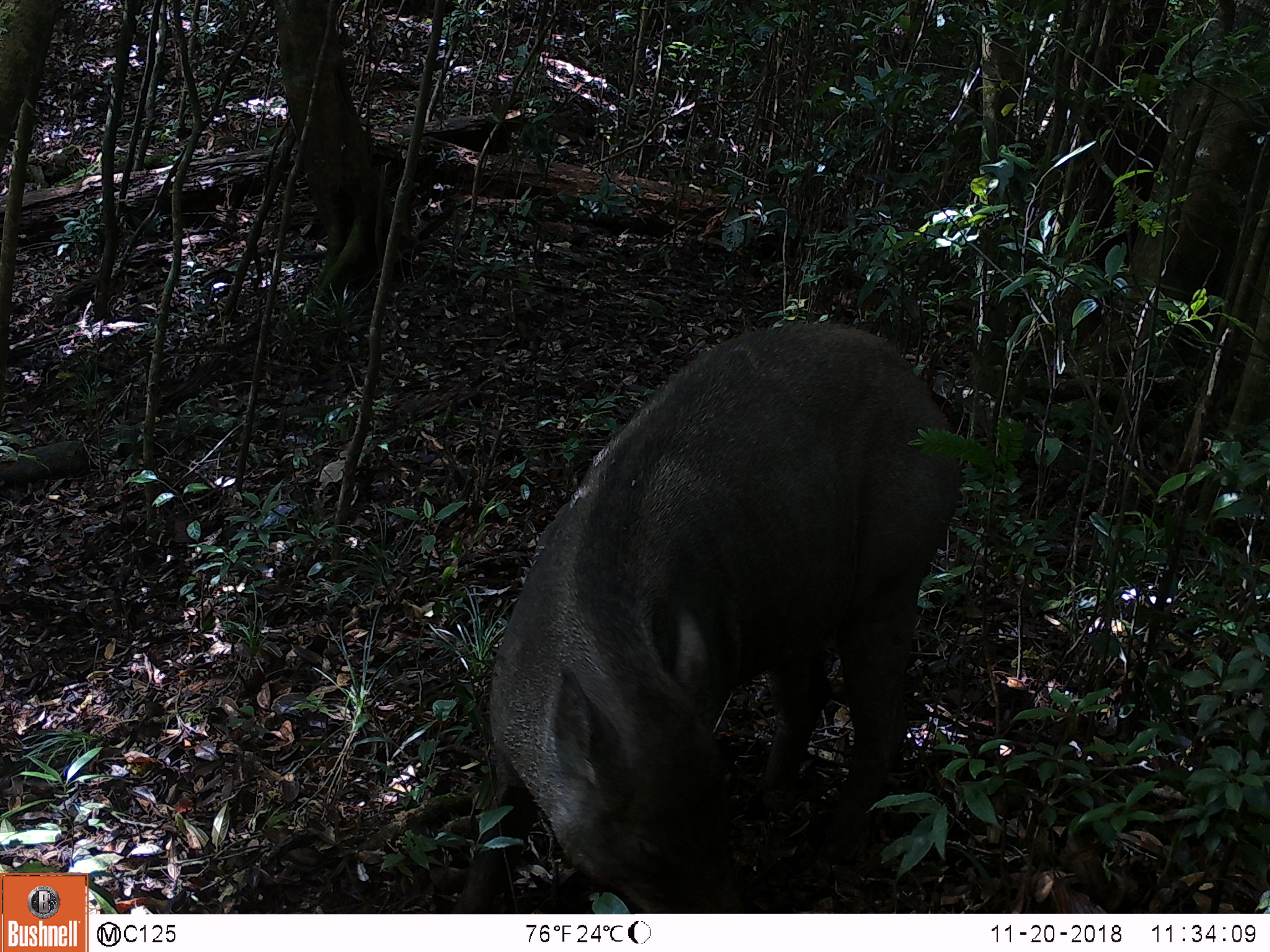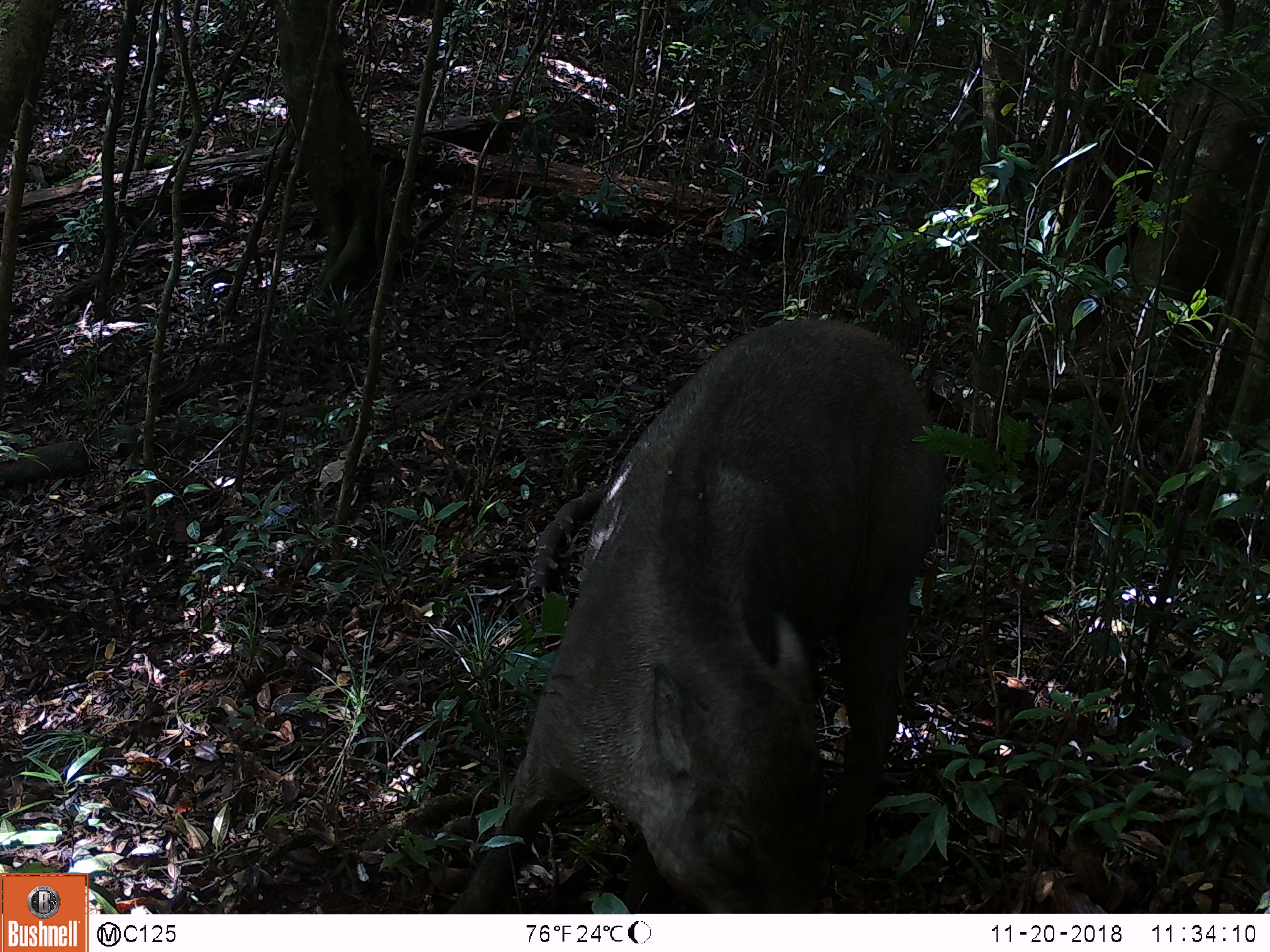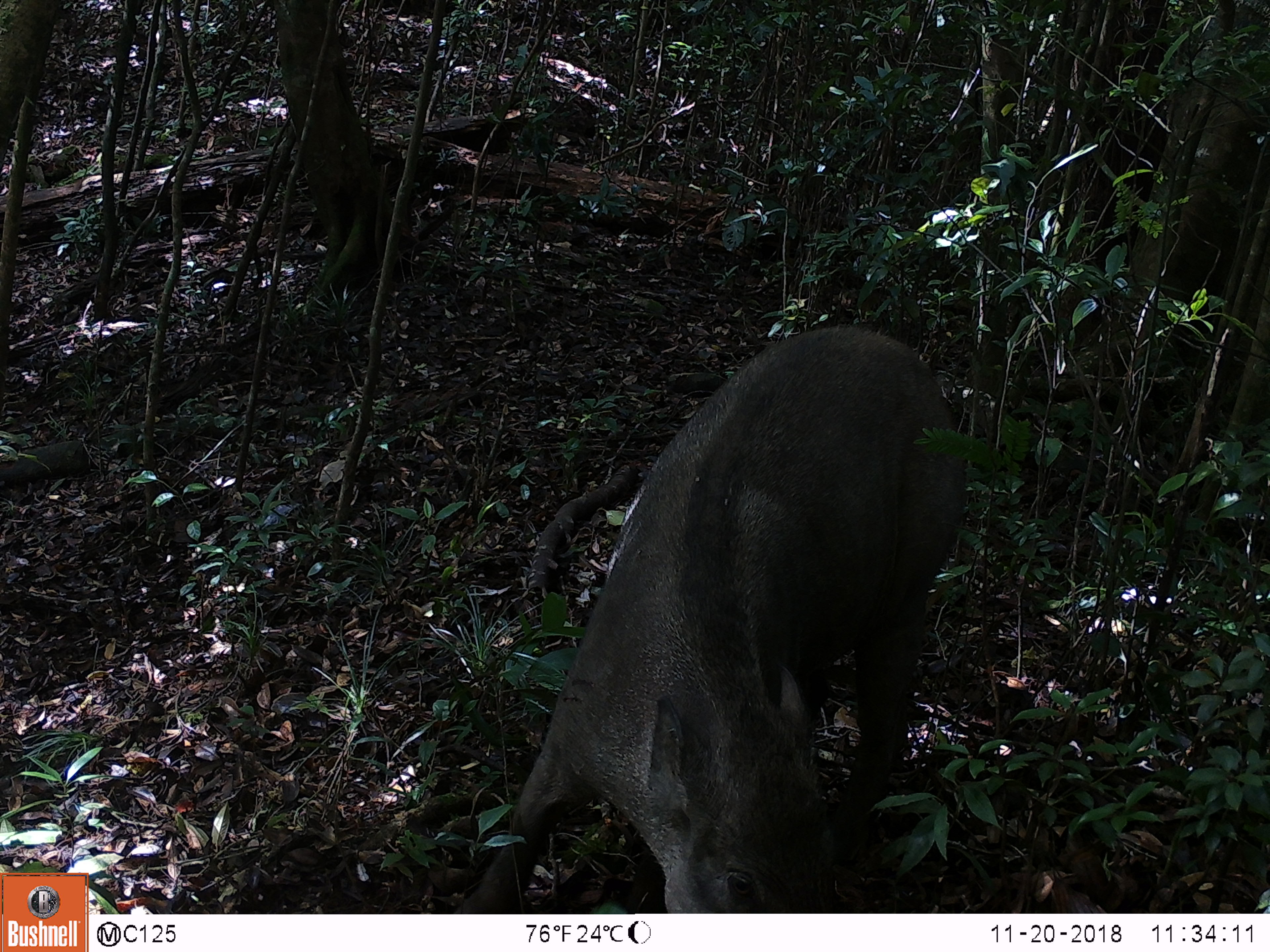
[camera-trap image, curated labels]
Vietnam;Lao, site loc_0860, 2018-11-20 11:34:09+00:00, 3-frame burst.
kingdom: Animalia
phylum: Chordata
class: Mammalia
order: Artiodactyla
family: Suidae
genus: Sus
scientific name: Sus scrofa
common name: eurasian wild pig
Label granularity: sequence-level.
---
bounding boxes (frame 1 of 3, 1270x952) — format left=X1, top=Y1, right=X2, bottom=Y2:
eurasian wild pig: left=446, top=320, right=964, bottom=911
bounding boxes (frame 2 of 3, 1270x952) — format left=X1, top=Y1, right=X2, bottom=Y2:
eurasian wild pig: left=446, top=315, right=948, bottom=911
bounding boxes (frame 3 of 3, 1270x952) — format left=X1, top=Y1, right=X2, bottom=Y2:
eurasian wild pig: left=463, top=321, right=969, bottom=910